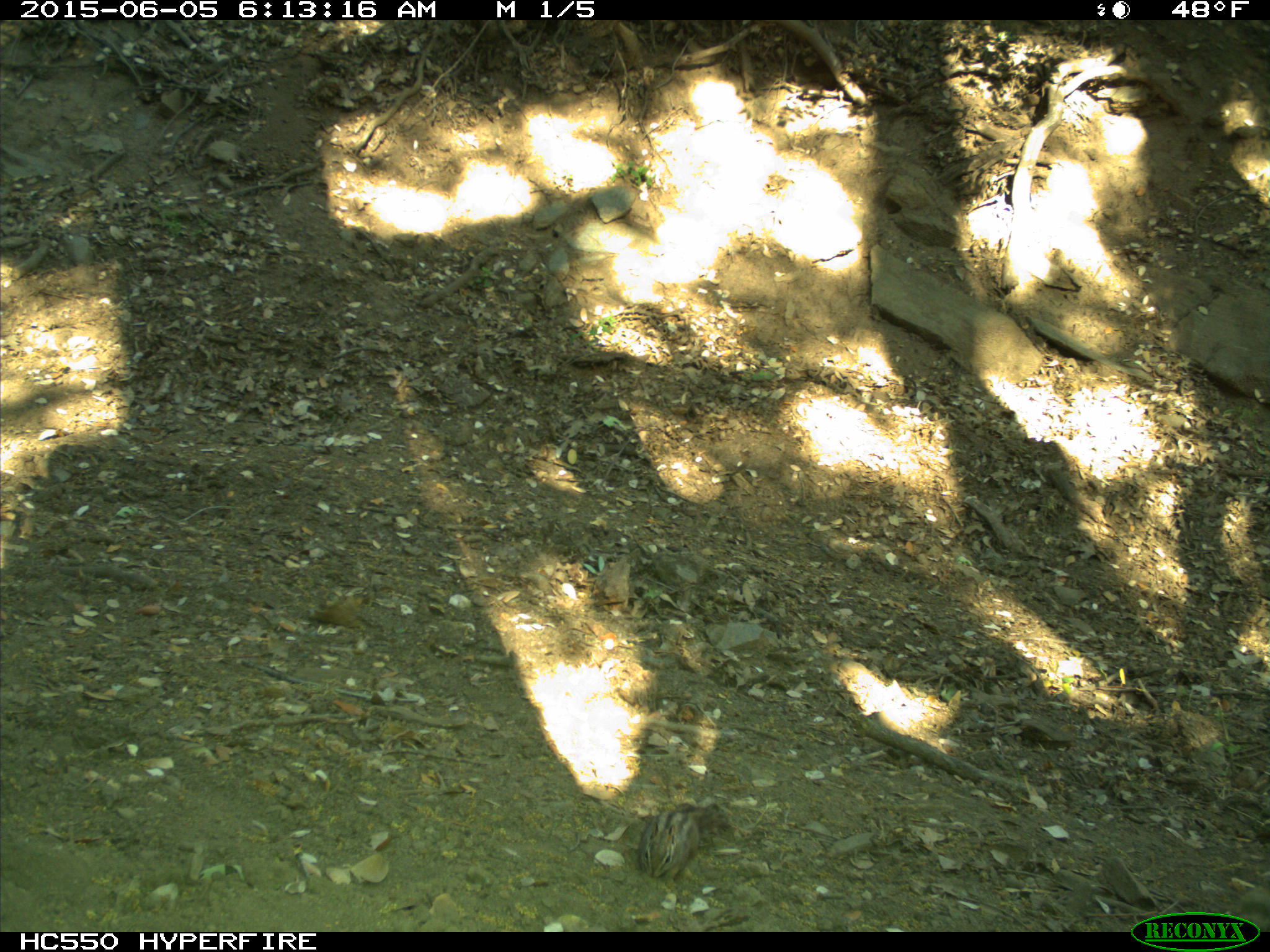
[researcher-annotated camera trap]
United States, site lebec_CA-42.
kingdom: Animalia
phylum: Chordata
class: Mammalia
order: Rodentia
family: Sciuridae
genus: Tamias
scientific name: Tamias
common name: chipmunk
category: unidentified chipmunk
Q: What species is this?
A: Unidentified chipmunk (chipmunk) (Tamias).